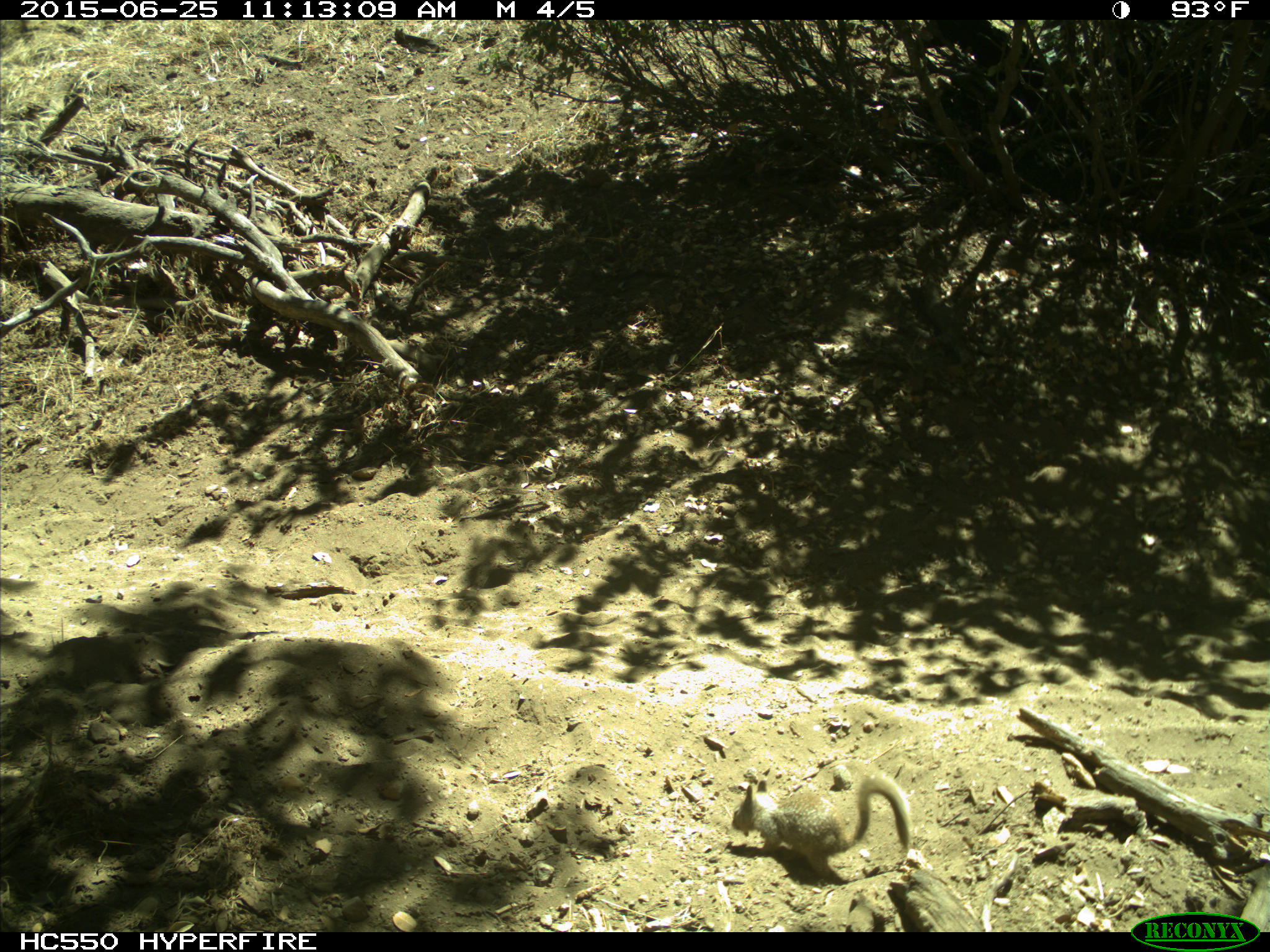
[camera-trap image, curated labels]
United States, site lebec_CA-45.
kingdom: Animalia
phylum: Chordata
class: Mammalia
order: Rodentia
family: Sciuridae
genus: Otospermophilus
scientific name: Otospermophilus beecheyi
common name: california ground squirrel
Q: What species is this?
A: Otospermophilus beecheyi (california ground squirrel).